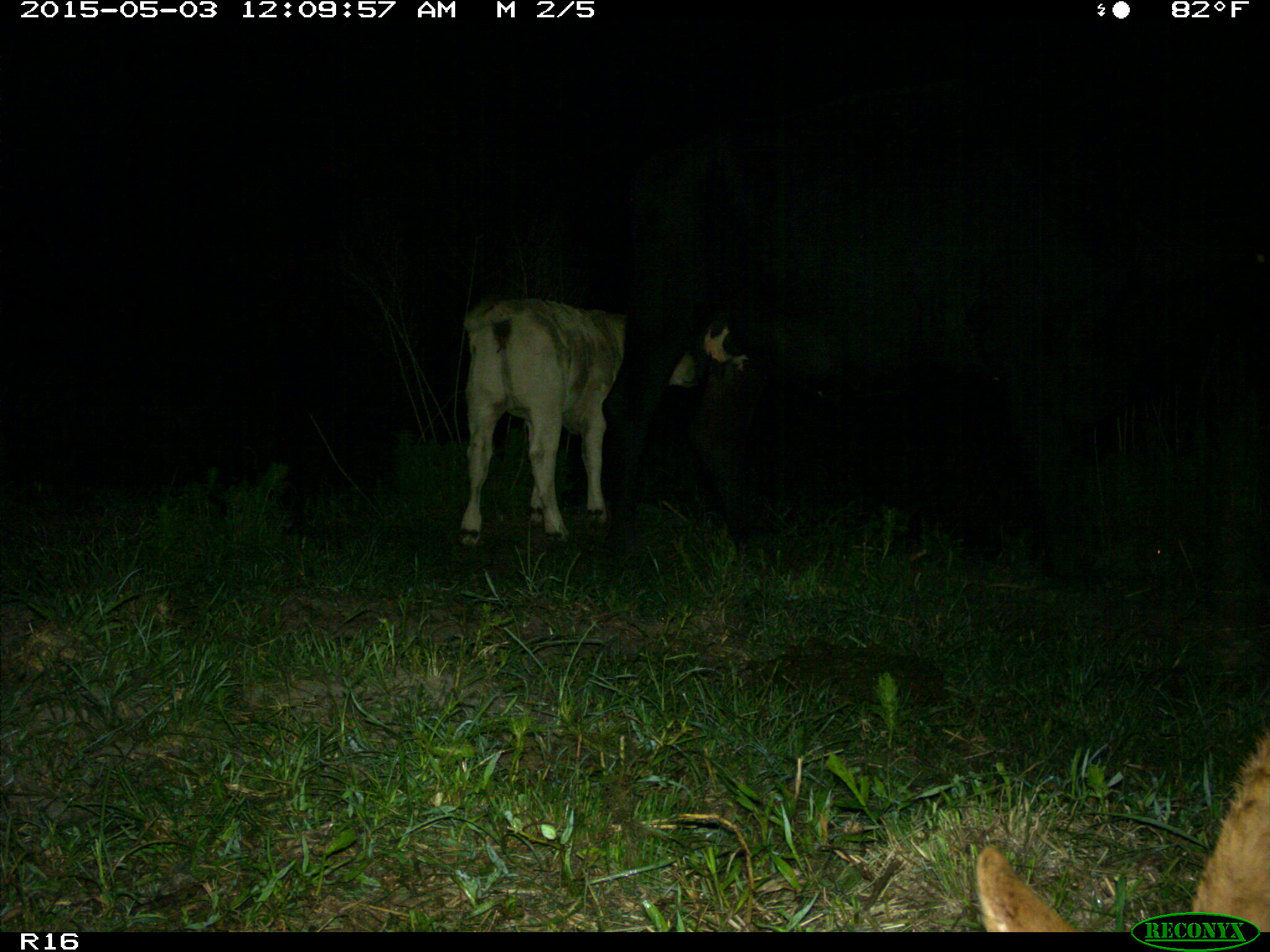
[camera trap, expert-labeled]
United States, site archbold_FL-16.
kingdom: Animalia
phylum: Chordata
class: Mammalia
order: Artiodactyla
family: Bovidae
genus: Bos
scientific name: Bos taurus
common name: domestic cow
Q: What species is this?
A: Bos taurus (domestic cow).